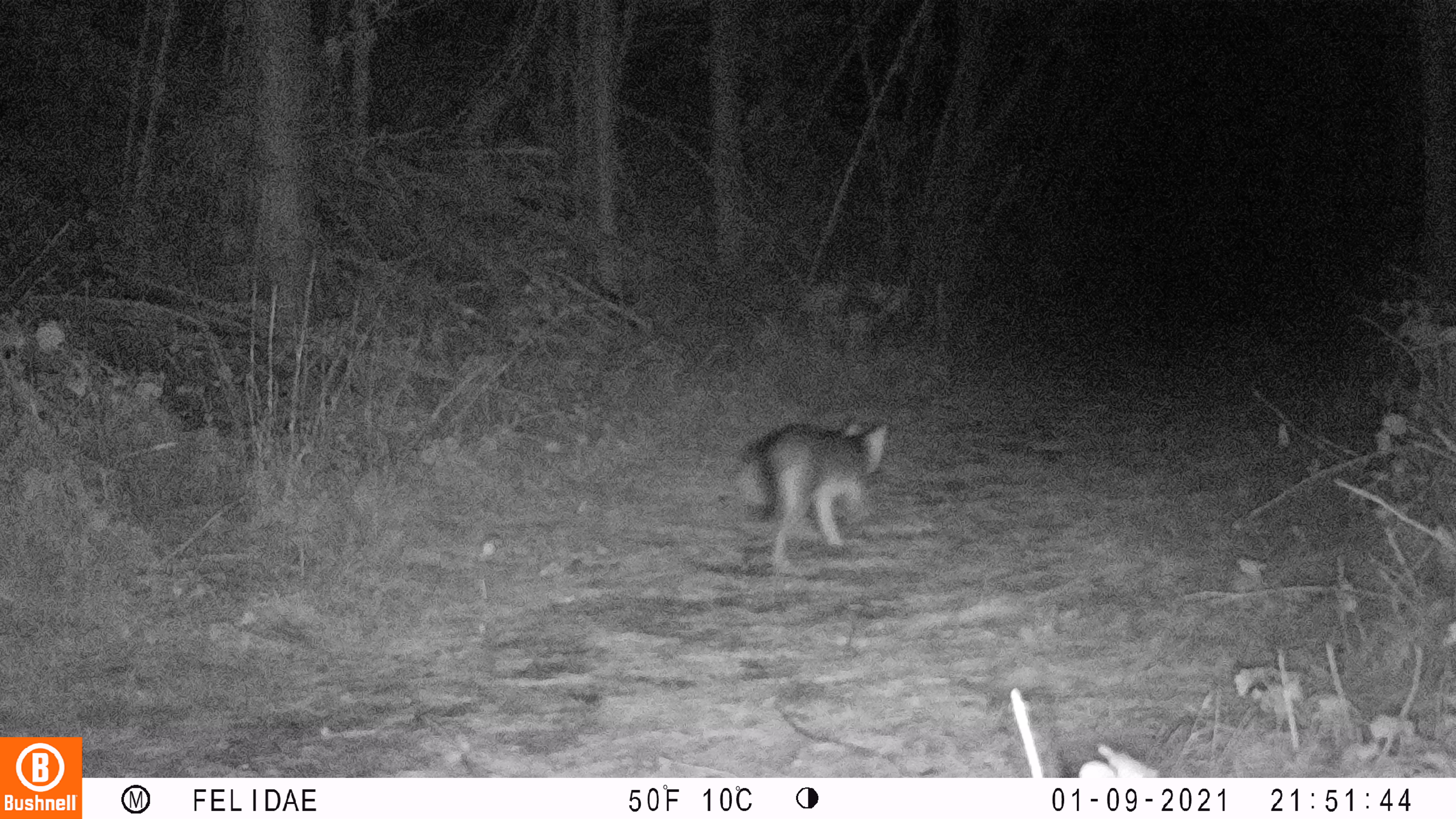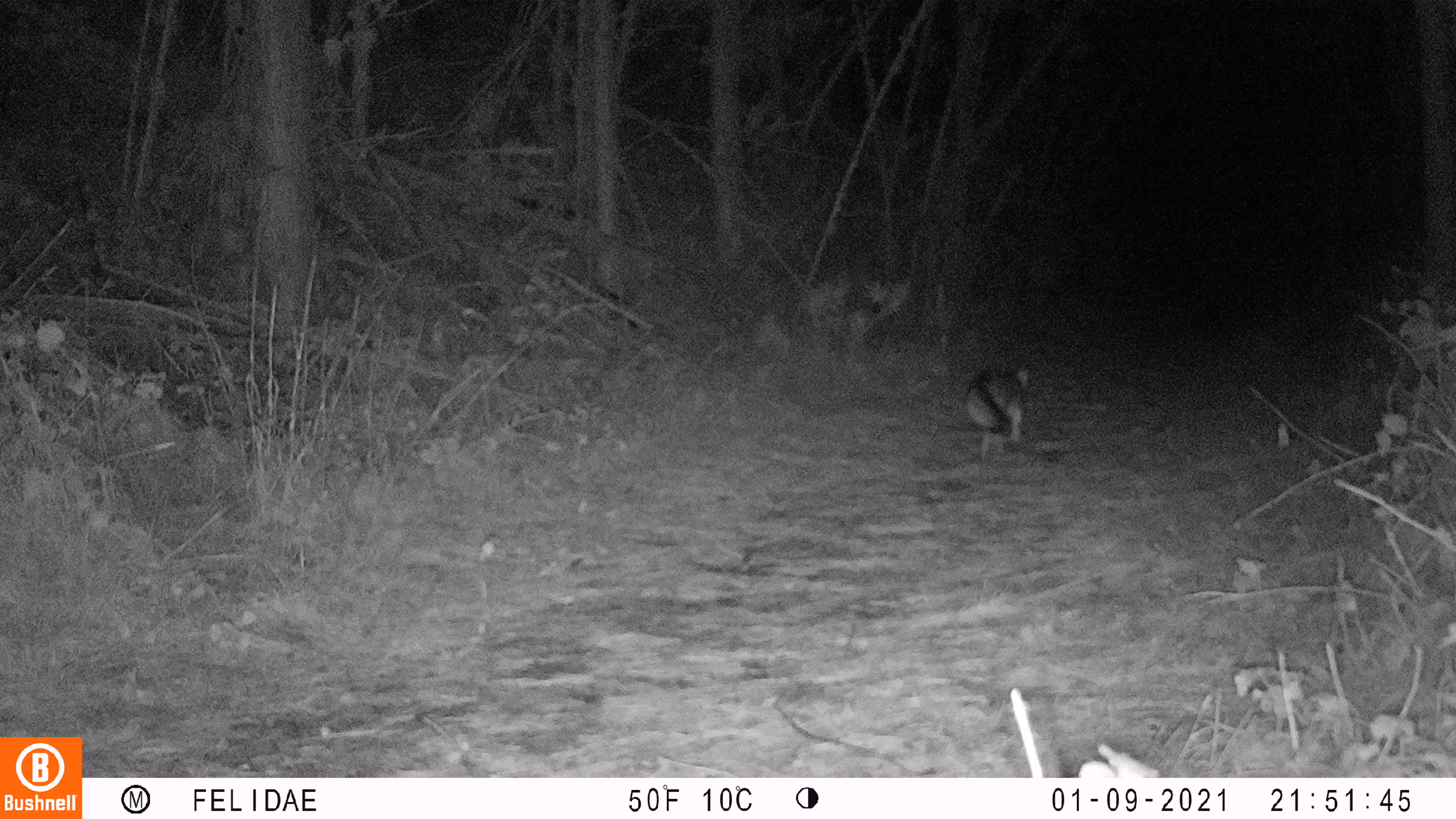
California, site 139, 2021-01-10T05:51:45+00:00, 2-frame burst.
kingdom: Animalia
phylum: Chordata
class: Mammalia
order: Carnivora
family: Canidae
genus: Urocyon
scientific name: Urocyon cinereoargenteus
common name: gray fox